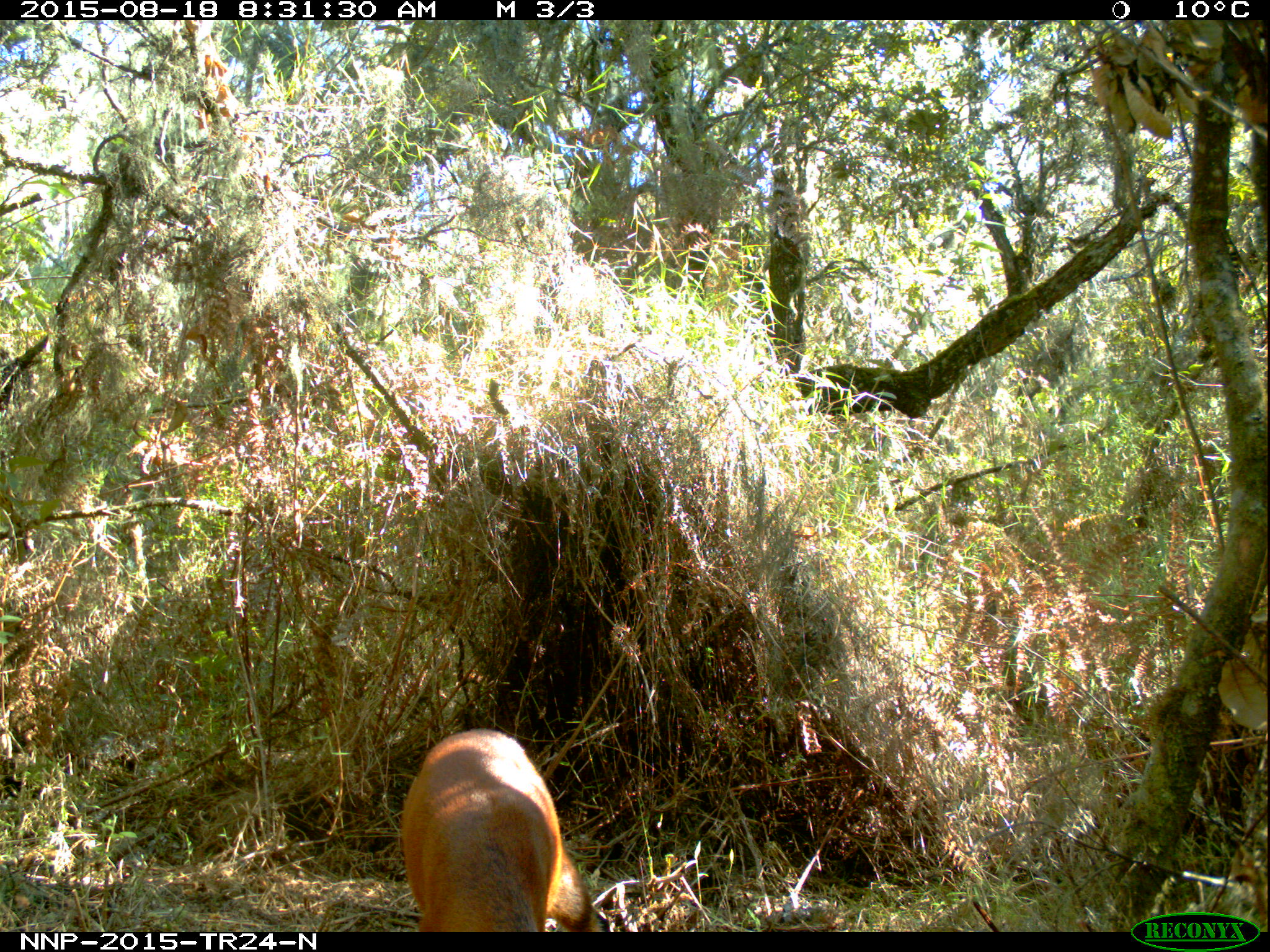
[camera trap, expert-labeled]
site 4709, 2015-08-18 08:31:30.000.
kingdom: Animalia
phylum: Chordata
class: Mammalia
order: Artiodactyla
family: Bovidae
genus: Cephalophus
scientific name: Cephalophus nigrifrons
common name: black-fronted duiker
Cephalophus nigrifrons (black-fronted duiker), count 1.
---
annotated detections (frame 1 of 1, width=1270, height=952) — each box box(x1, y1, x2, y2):
cephalophus nigrifrons: box(393, 725, 598, 930)